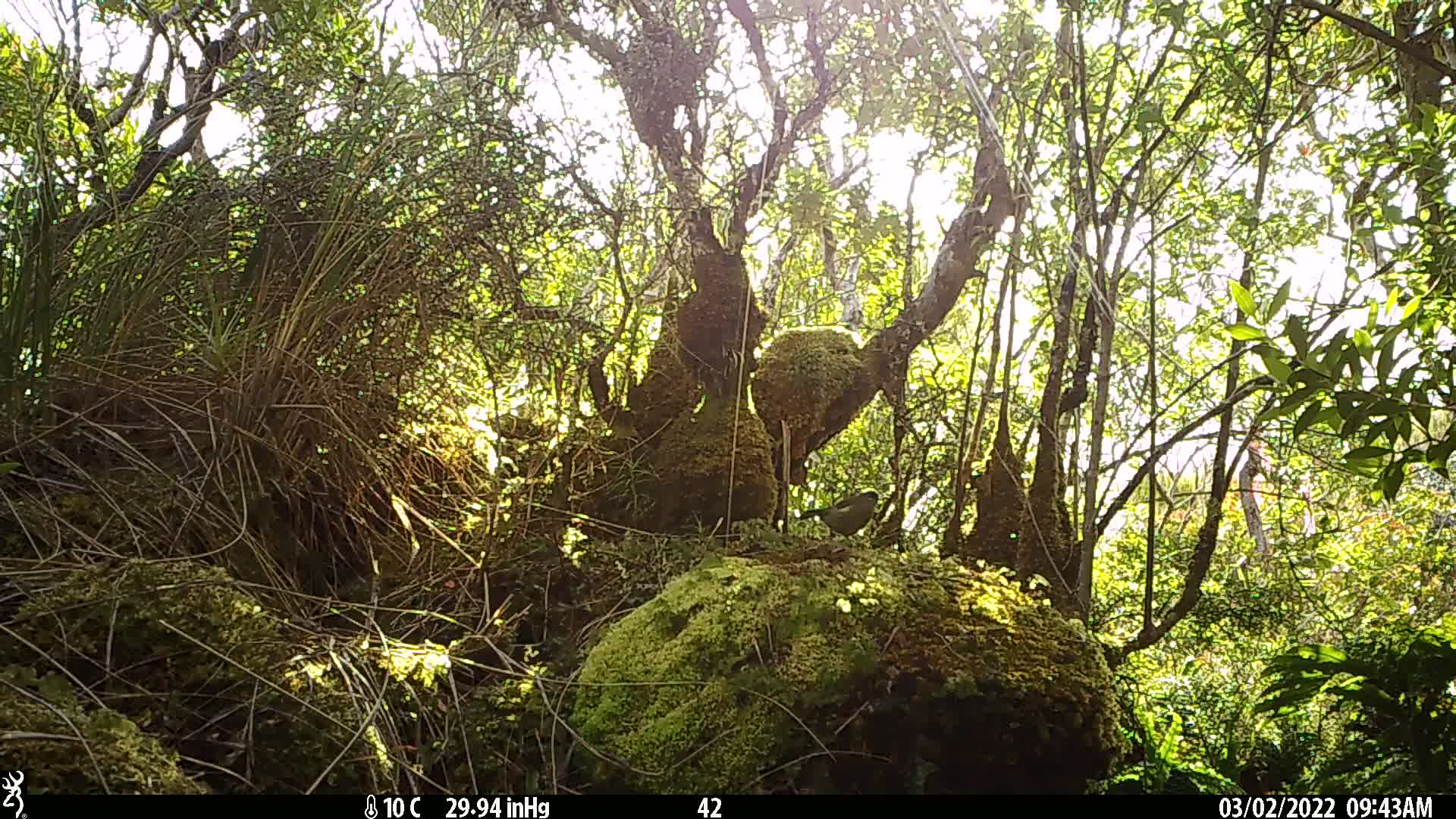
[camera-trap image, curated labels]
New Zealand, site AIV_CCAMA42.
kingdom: Animalia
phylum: Chordata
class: Aves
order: Passeriformes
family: Meliphagidae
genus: Anthornis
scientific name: Anthornis melanura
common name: new zealand bellbird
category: bellbird